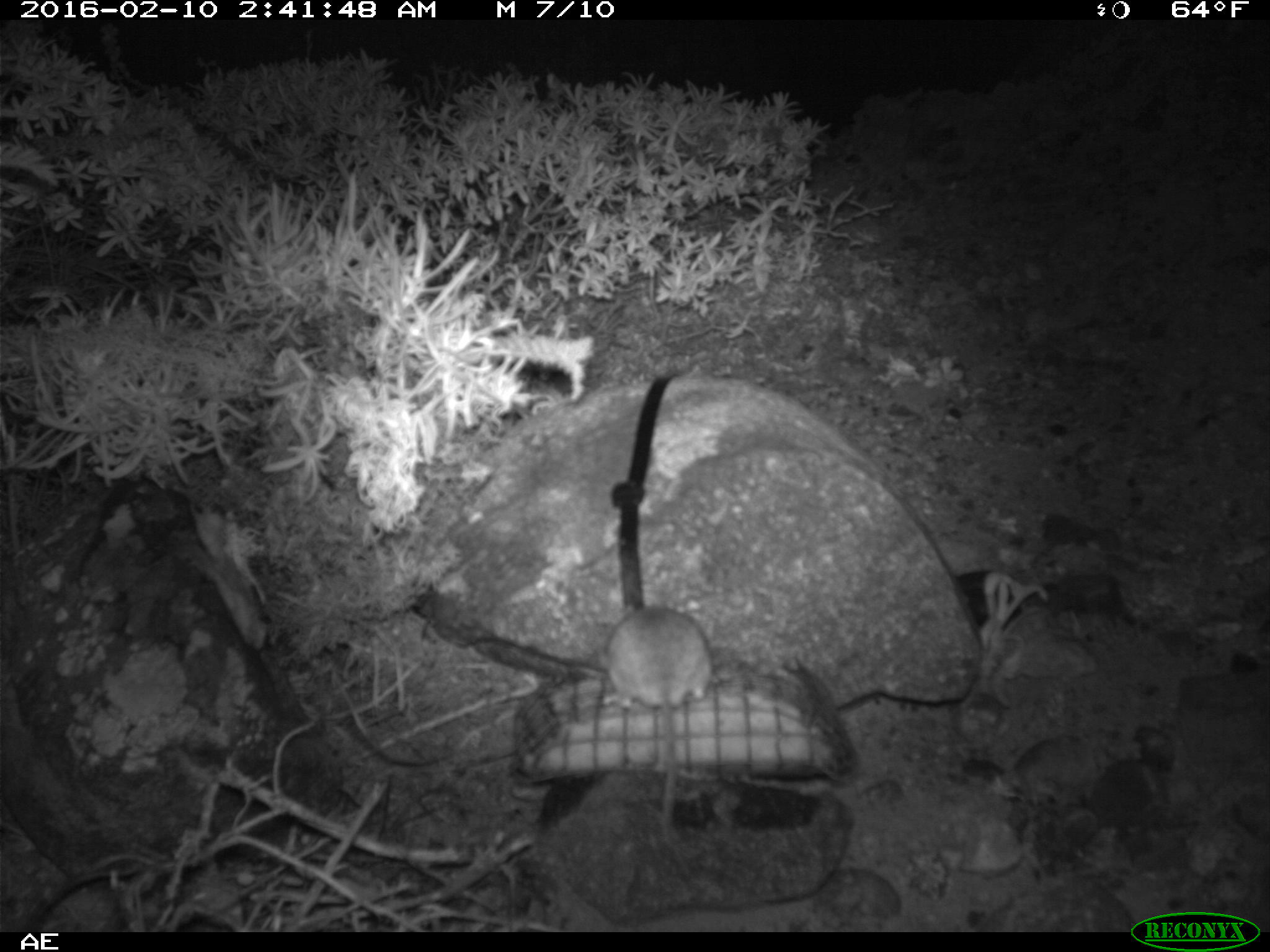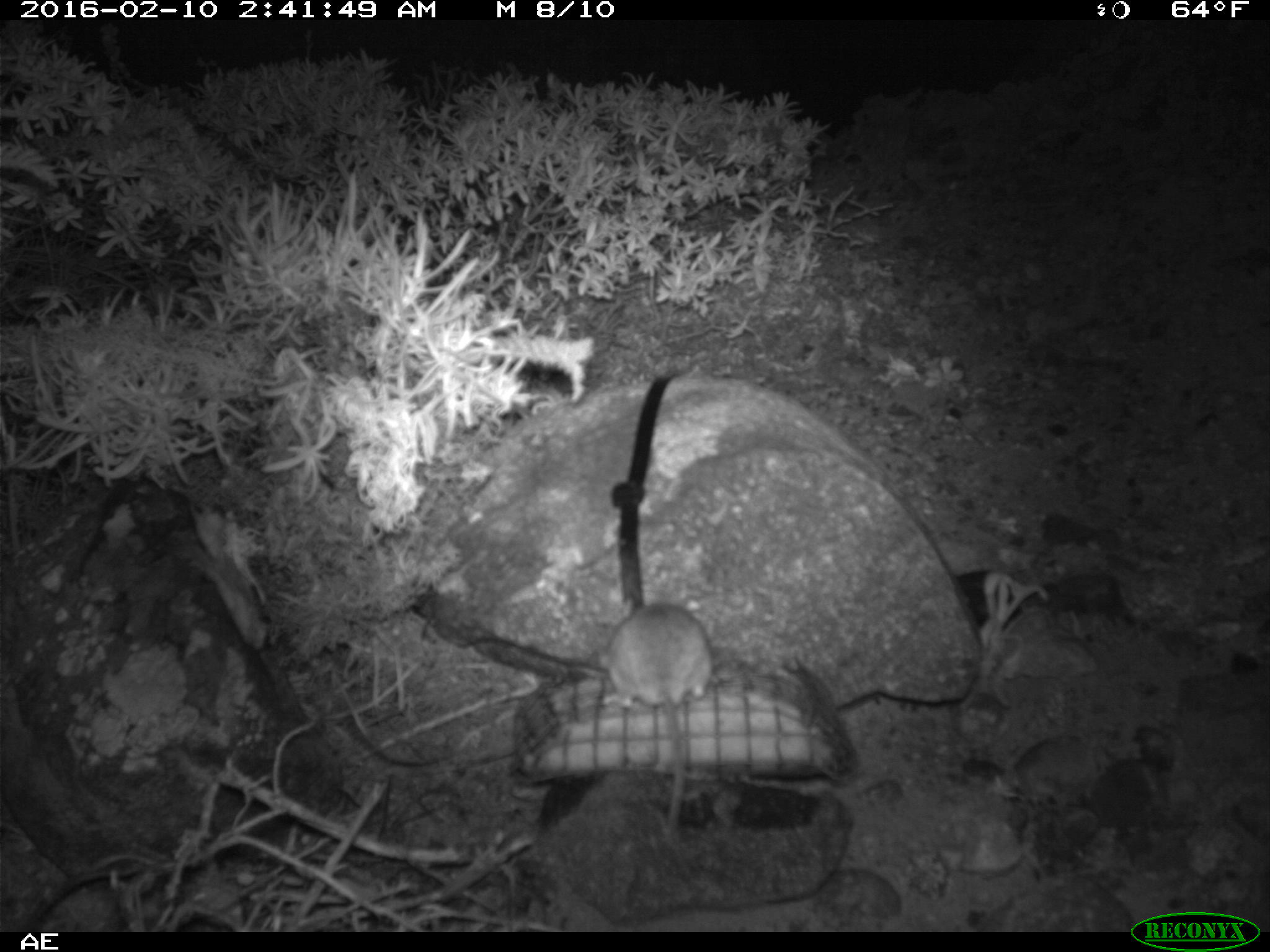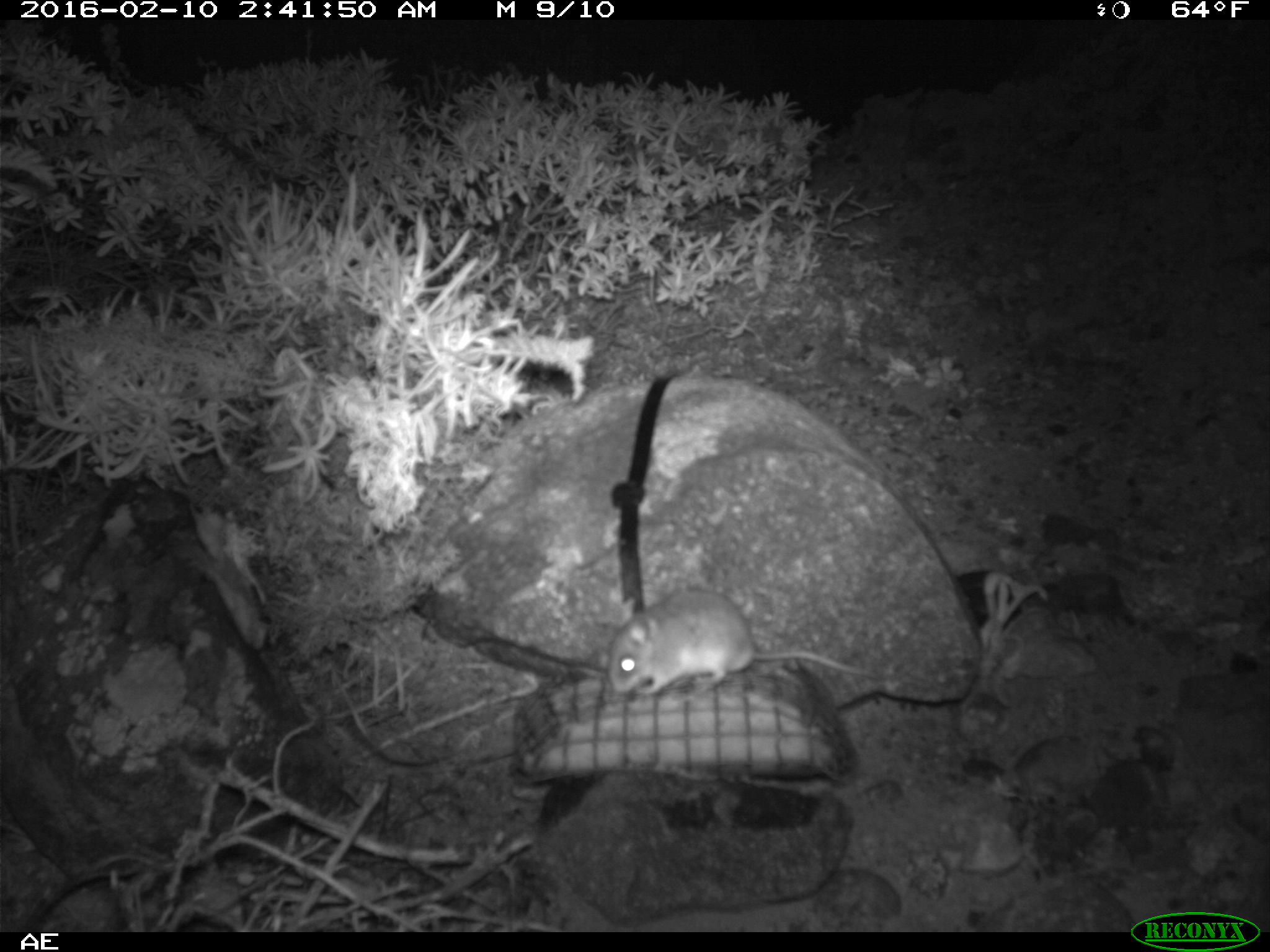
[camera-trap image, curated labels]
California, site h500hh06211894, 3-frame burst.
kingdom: Animalia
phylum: Chordata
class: Mammalia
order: Rodentia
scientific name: Rodentia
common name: rodent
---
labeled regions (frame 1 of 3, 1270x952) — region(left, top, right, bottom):
rodent: region(598, 601, 713, 871)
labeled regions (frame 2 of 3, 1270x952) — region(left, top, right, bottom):
rodent: region(601, 597, 713, 837)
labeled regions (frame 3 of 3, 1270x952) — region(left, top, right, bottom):
rodent: region(606, 586, 882, 698)